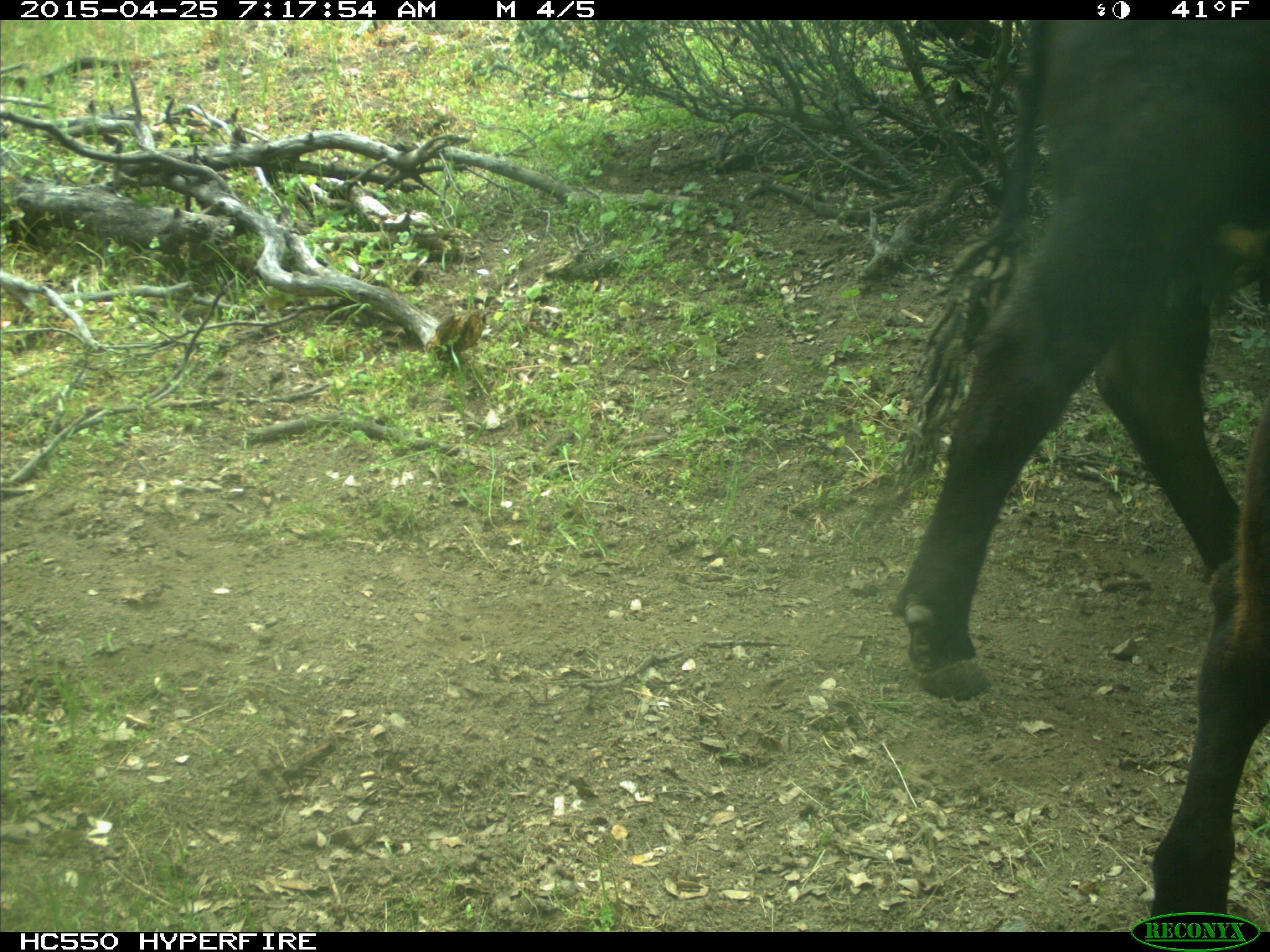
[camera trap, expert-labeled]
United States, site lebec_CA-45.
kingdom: Animalia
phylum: Chordata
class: Mammalia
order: Artiodactyla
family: Bovidae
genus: Bos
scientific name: Bos taurus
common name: domestic cow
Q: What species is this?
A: Bos taurus (domestic cow).